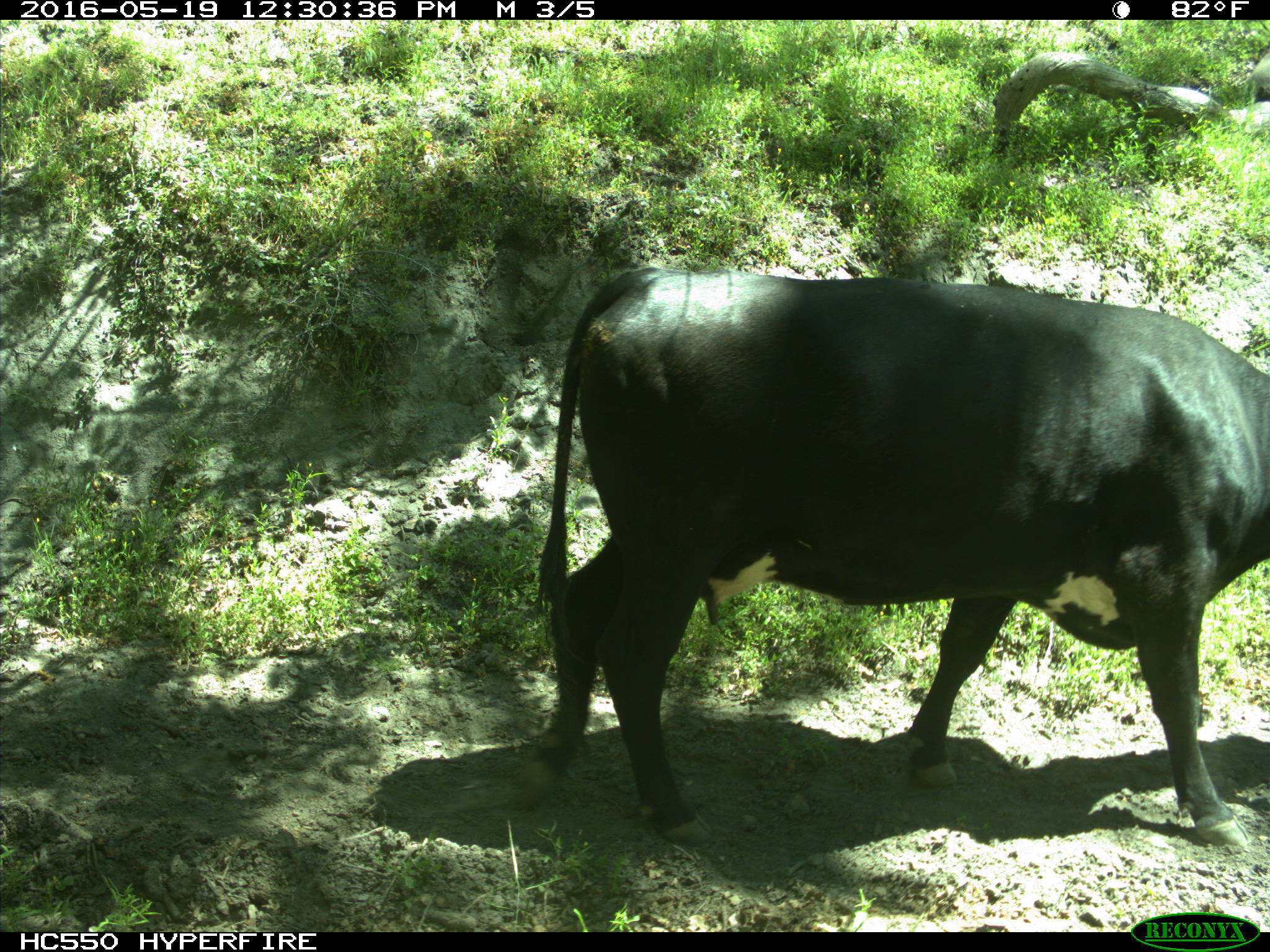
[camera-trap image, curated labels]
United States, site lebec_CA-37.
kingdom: Animalia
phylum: Chordata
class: Mammalia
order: Artiodactyla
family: Bovidae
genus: Bos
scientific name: Bos taurus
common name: domestic cow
Bos taurus (domestic cow).